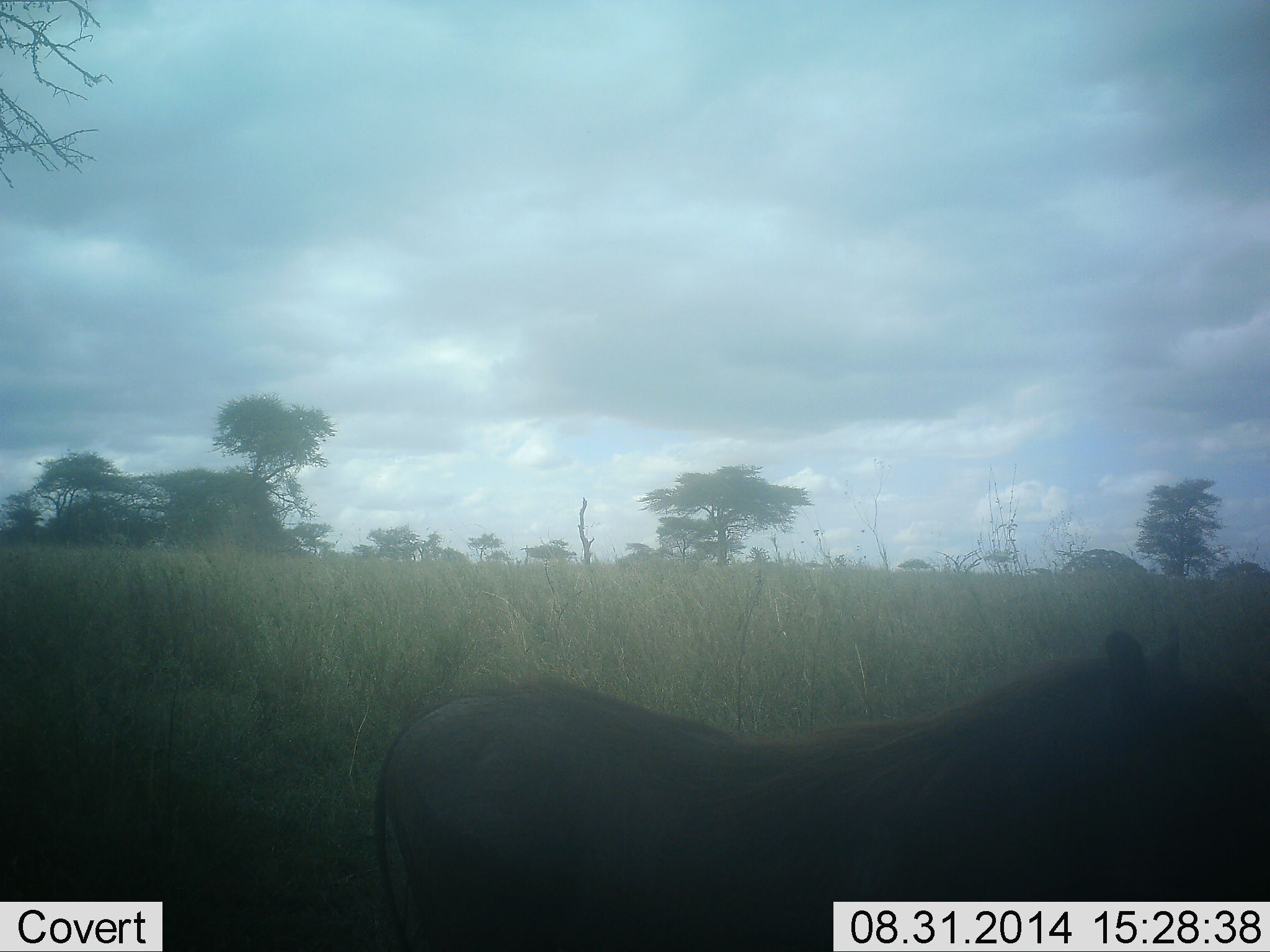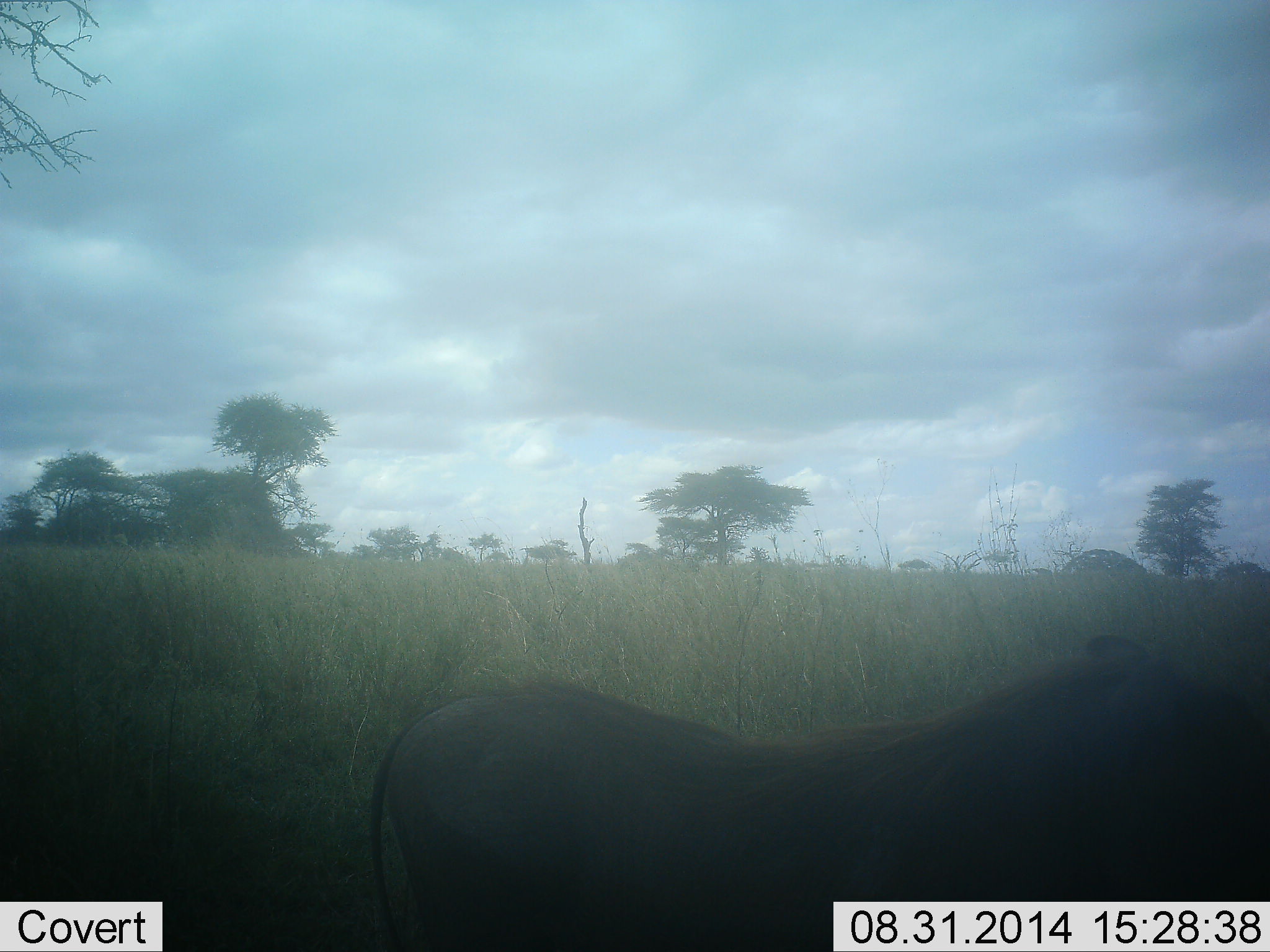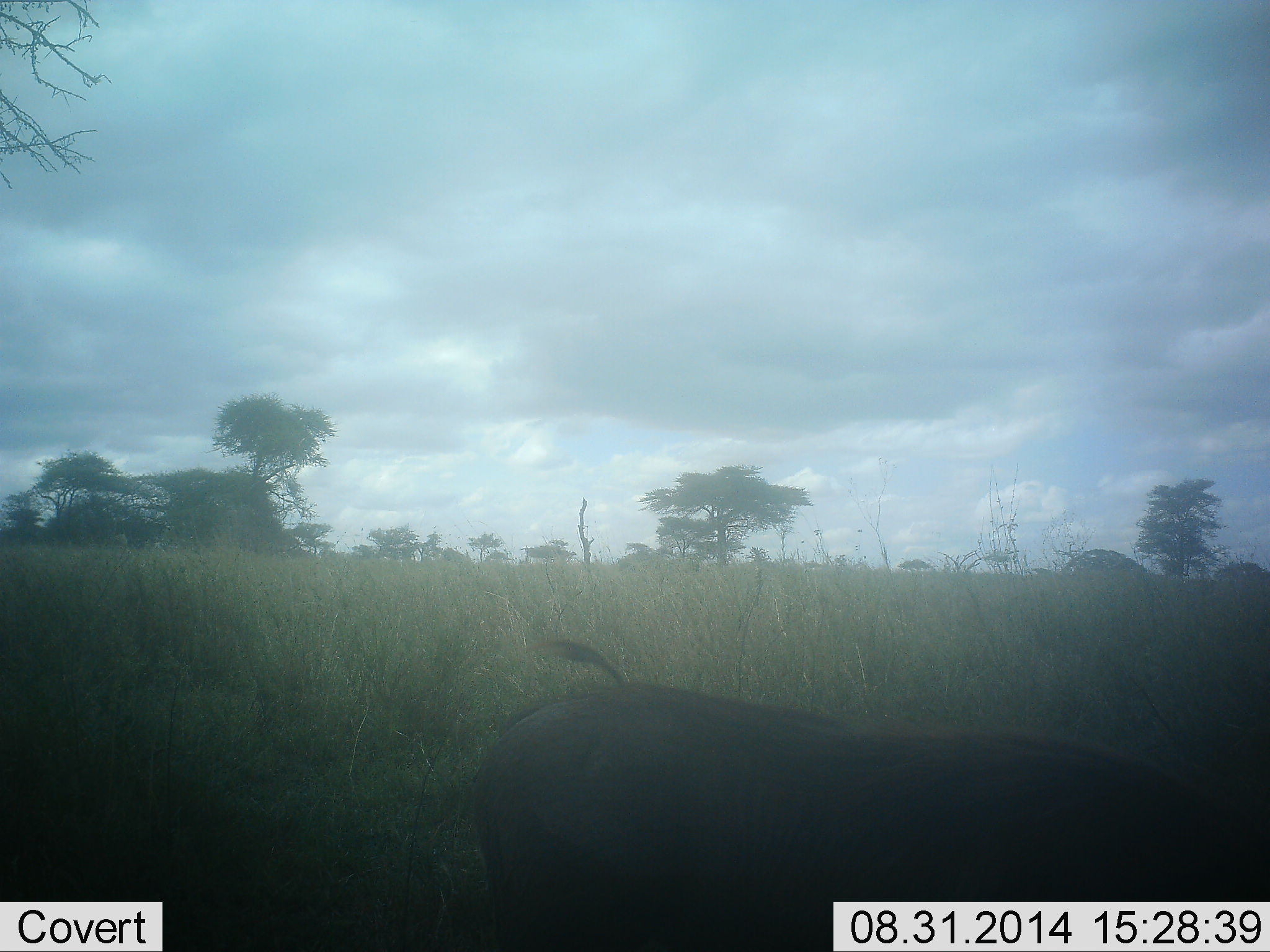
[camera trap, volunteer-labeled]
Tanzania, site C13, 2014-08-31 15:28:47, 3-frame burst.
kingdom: Animalia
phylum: Chordata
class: Mammalia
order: Artiodactyla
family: Suidae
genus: Phacochoerus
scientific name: Phacochoerus africanus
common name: warthog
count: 1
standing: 90%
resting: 0%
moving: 0%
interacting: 0%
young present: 0%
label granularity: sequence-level